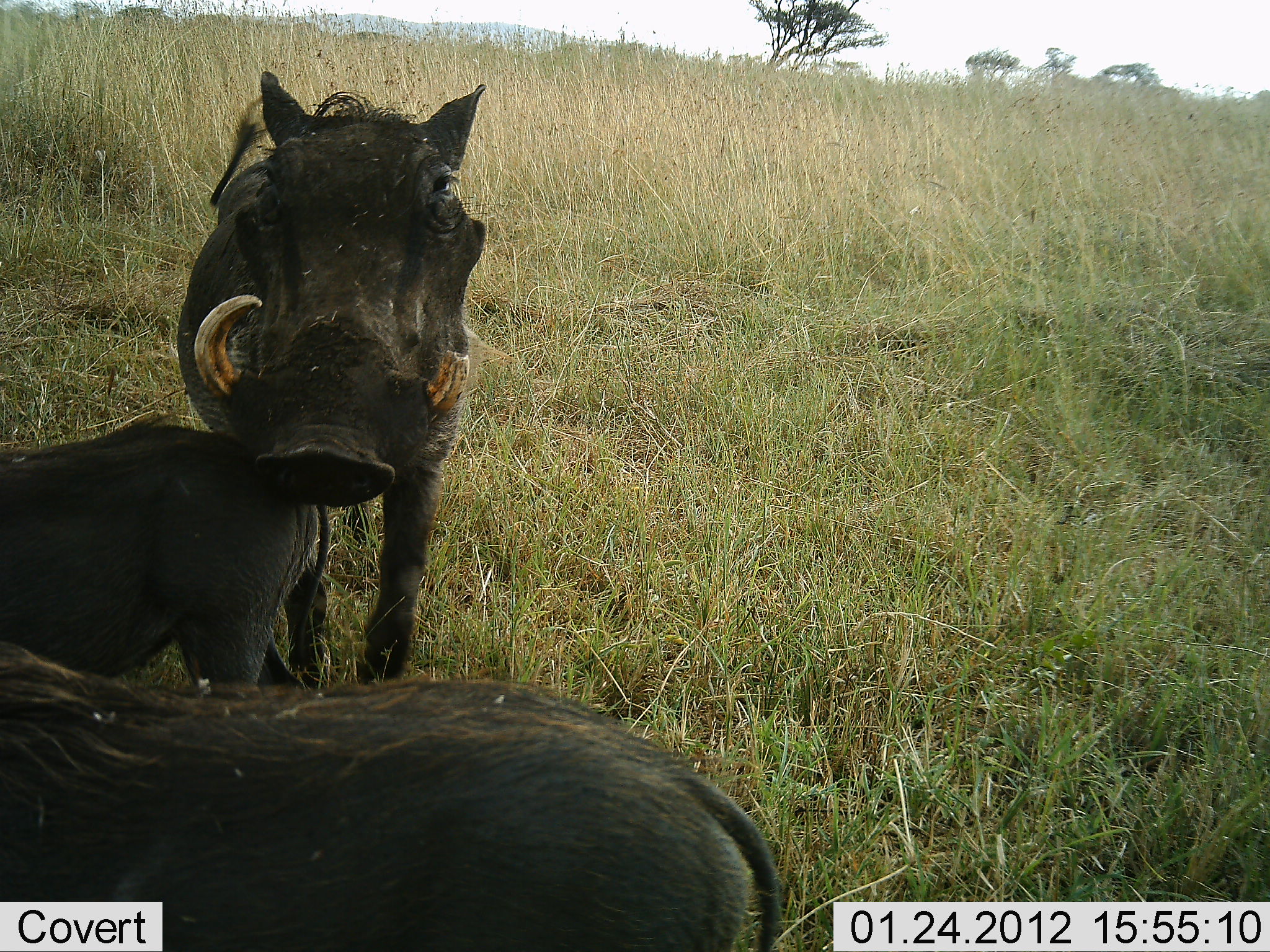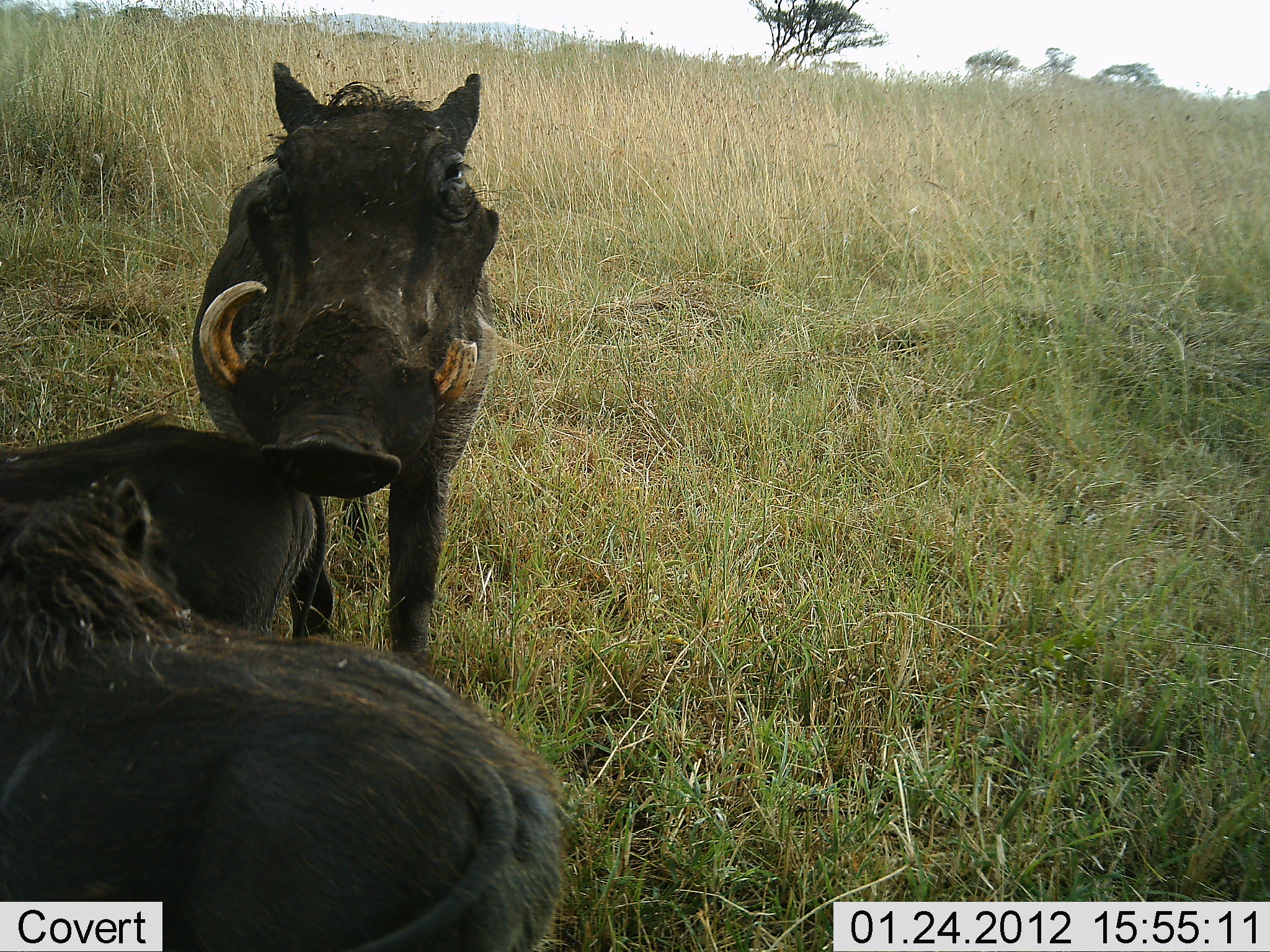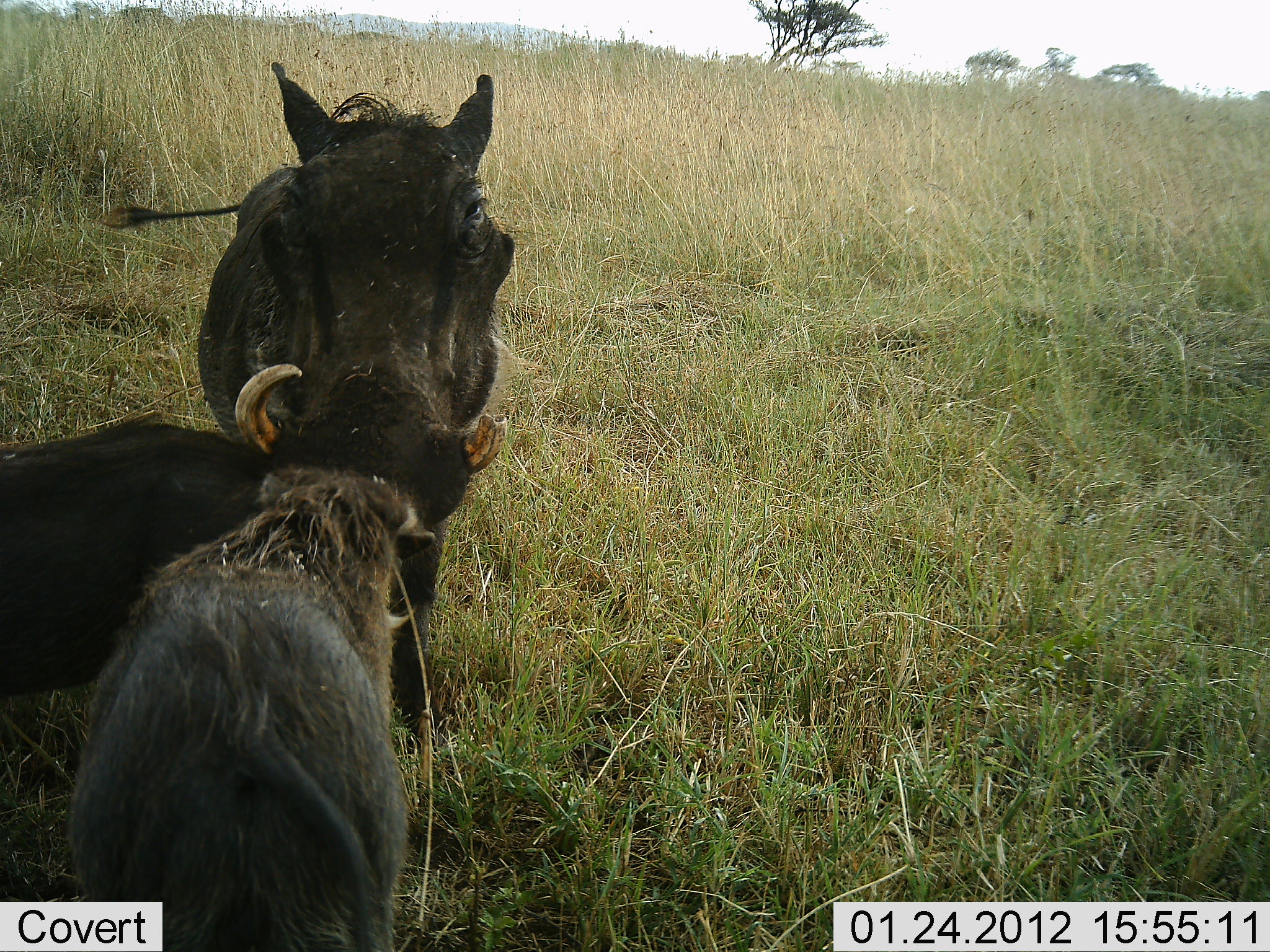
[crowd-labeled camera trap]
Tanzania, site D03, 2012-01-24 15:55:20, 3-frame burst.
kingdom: Animalia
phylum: Chordata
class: Mammalia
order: Artiodactyla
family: Suidae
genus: Phacochoerus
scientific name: Phacochoerus africanus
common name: warthog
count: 3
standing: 80%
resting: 0%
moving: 20%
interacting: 44%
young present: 80%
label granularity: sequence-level